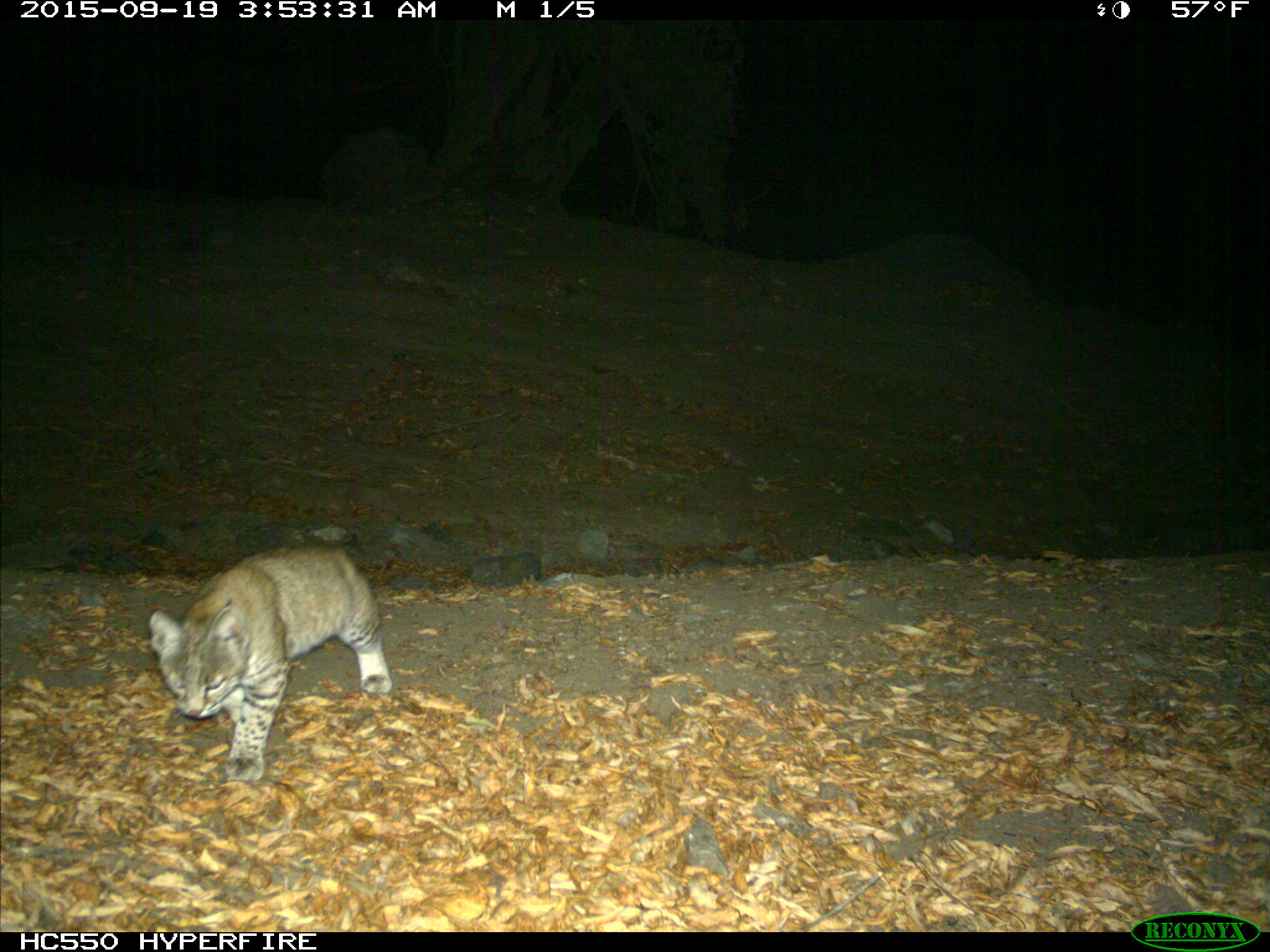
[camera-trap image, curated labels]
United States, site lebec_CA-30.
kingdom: Animalia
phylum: Chordata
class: Mammalia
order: Carnivora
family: Felidae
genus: Lynx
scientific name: Lynx rufus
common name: bobcat